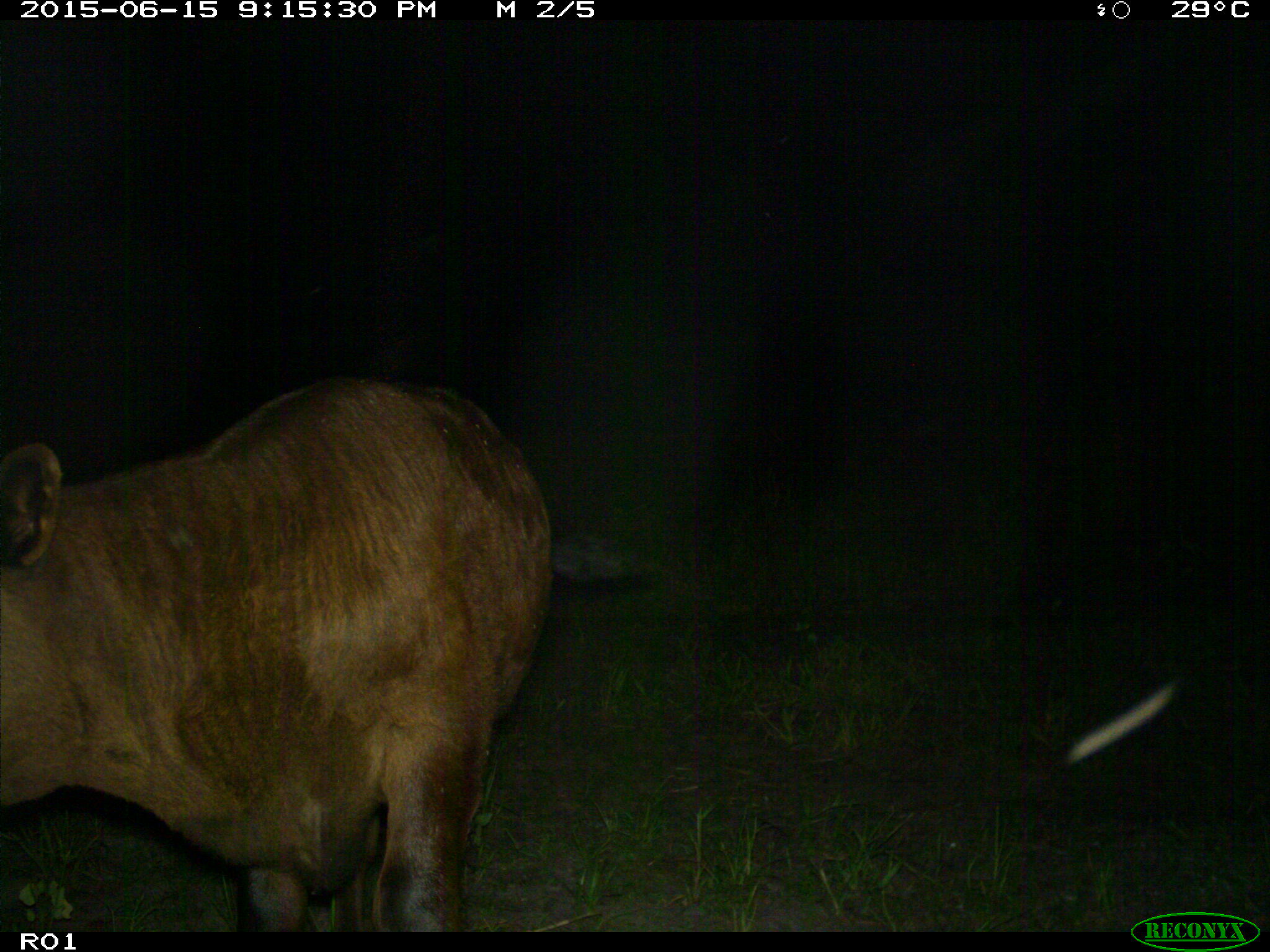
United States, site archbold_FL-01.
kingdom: Animalia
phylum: Chordata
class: Mammalia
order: Artiodactyla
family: Bovidae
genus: Bos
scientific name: Bos taurus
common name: domestic cow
Bos taurus (domestic cow).